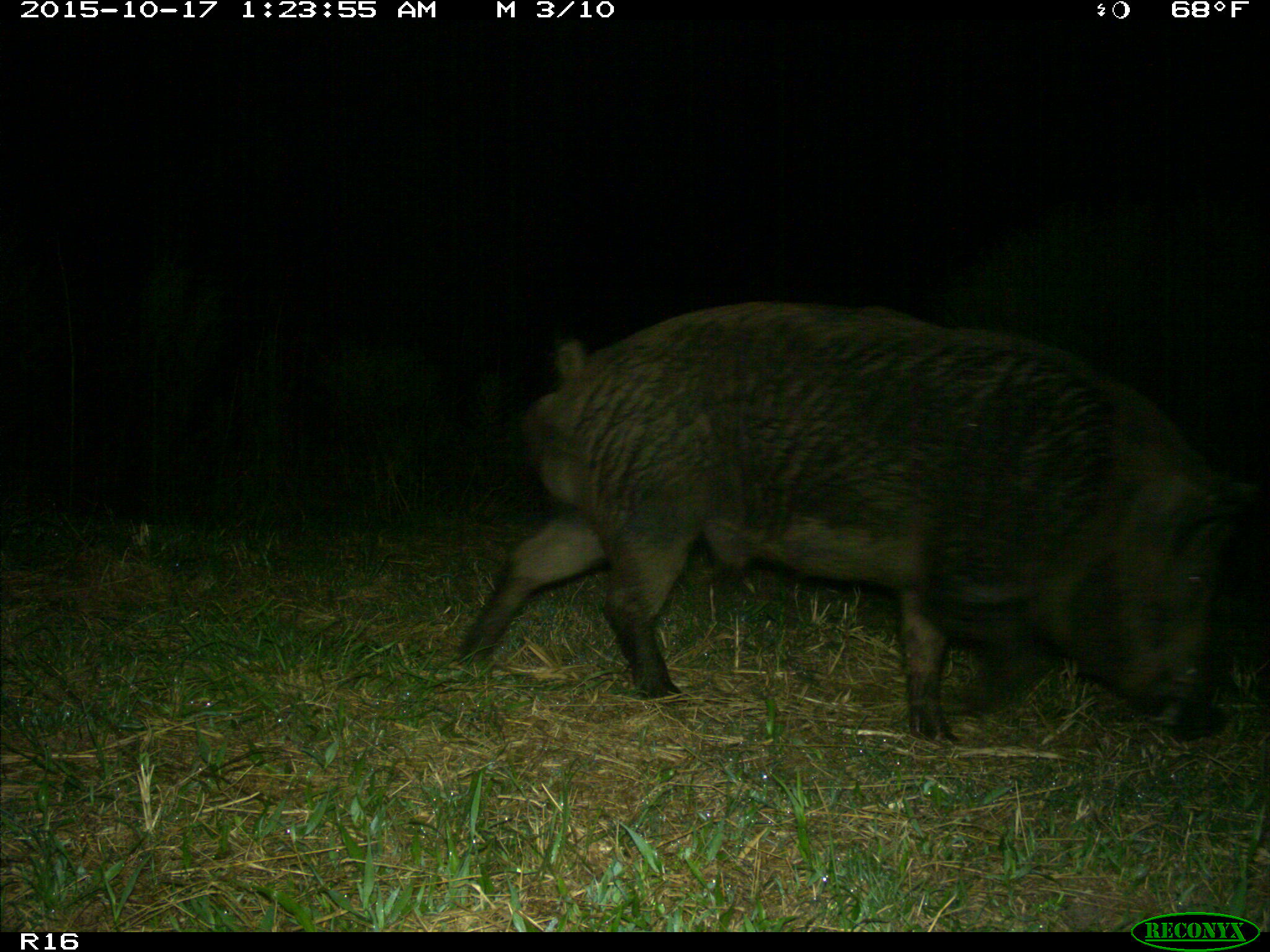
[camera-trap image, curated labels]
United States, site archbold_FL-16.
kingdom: Animalia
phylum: Chordata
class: Mammalia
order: Artiodactyla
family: Suidae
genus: Sus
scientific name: Sus scrofa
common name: wild boar